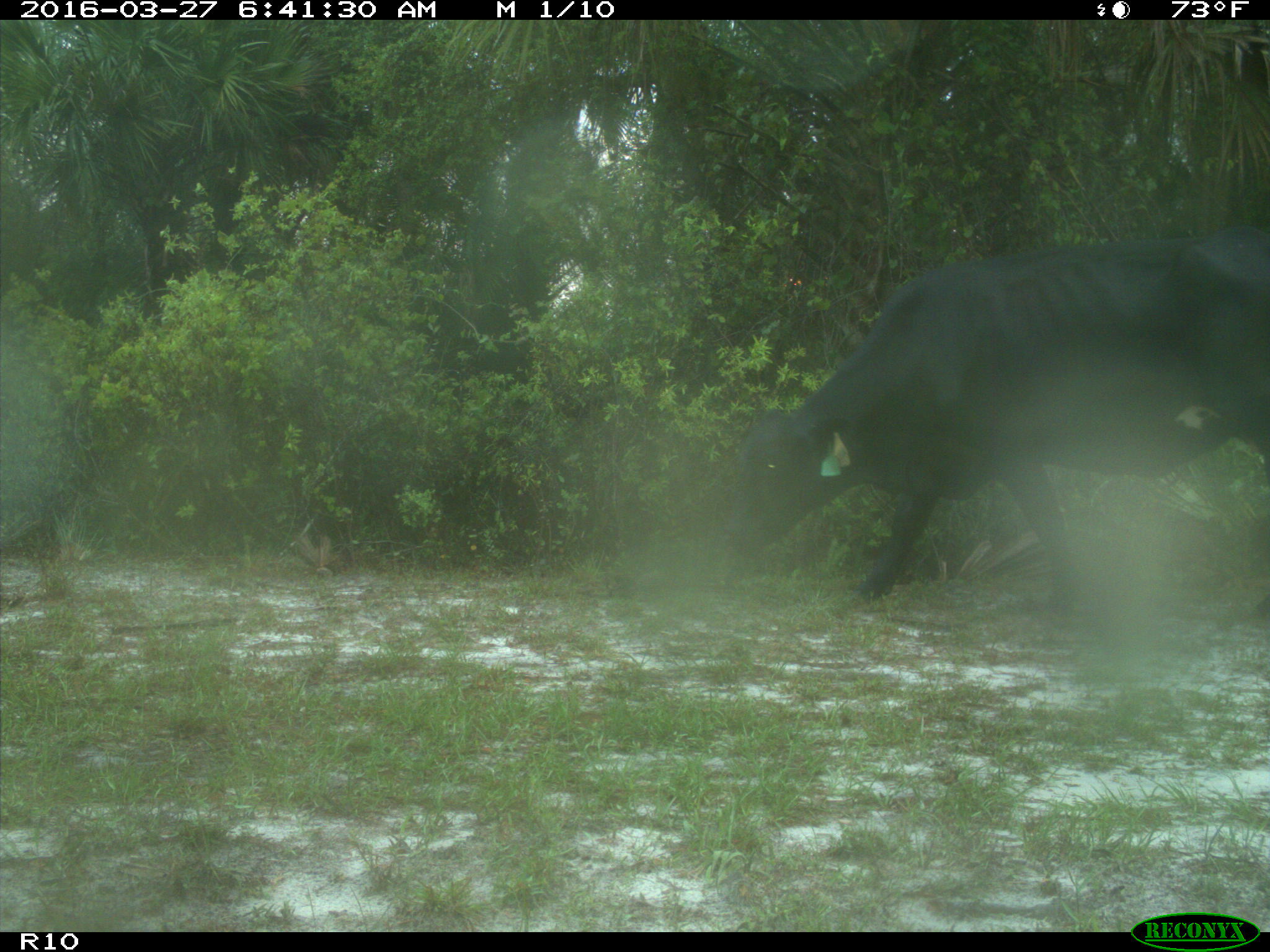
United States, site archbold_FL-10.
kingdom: Animalia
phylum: Chordata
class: Mammalia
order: Artiodactyla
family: Bovidae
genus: Bos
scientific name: Bos taurus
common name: domestic cow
Bos taurus (domestic cow).